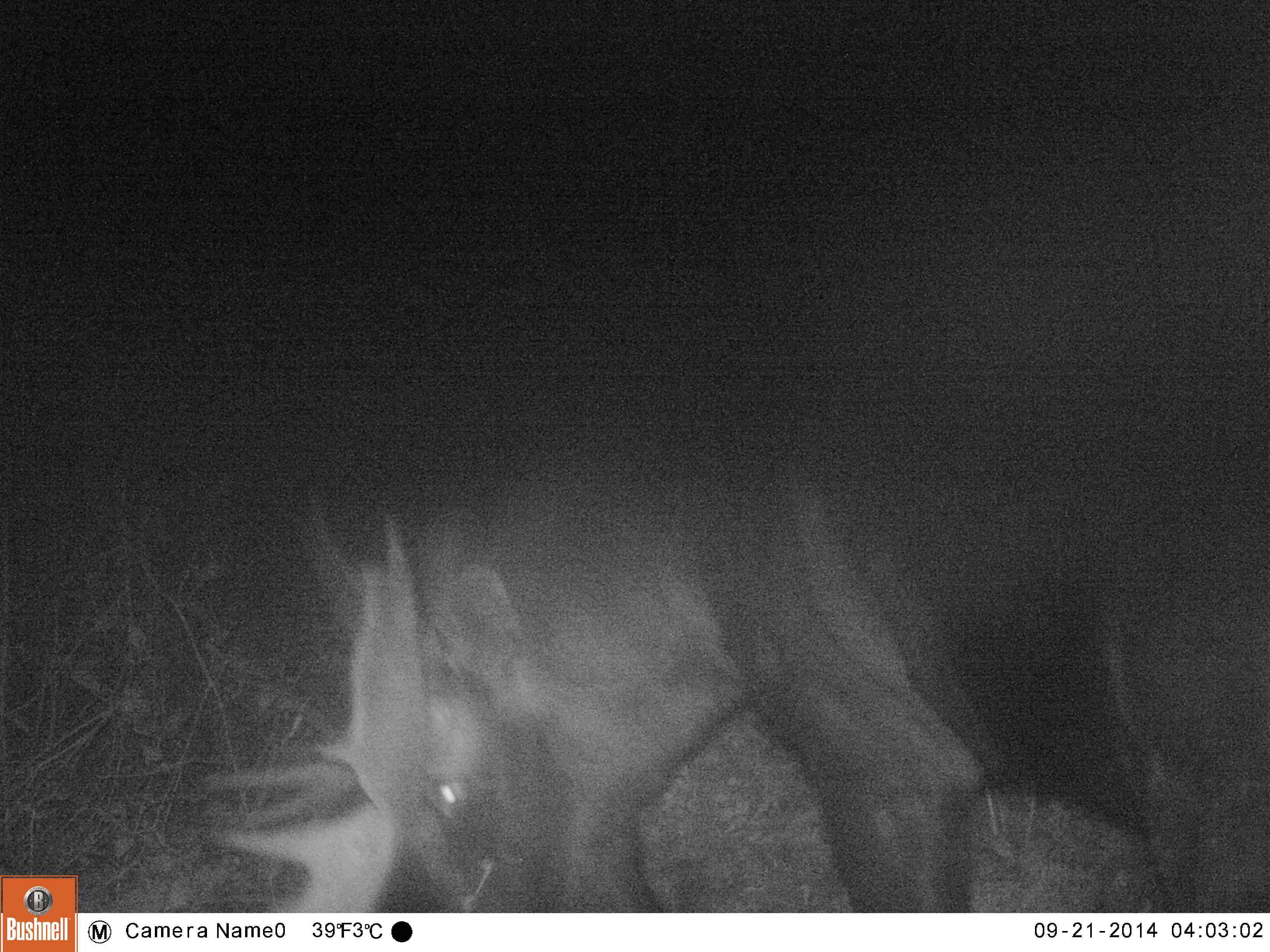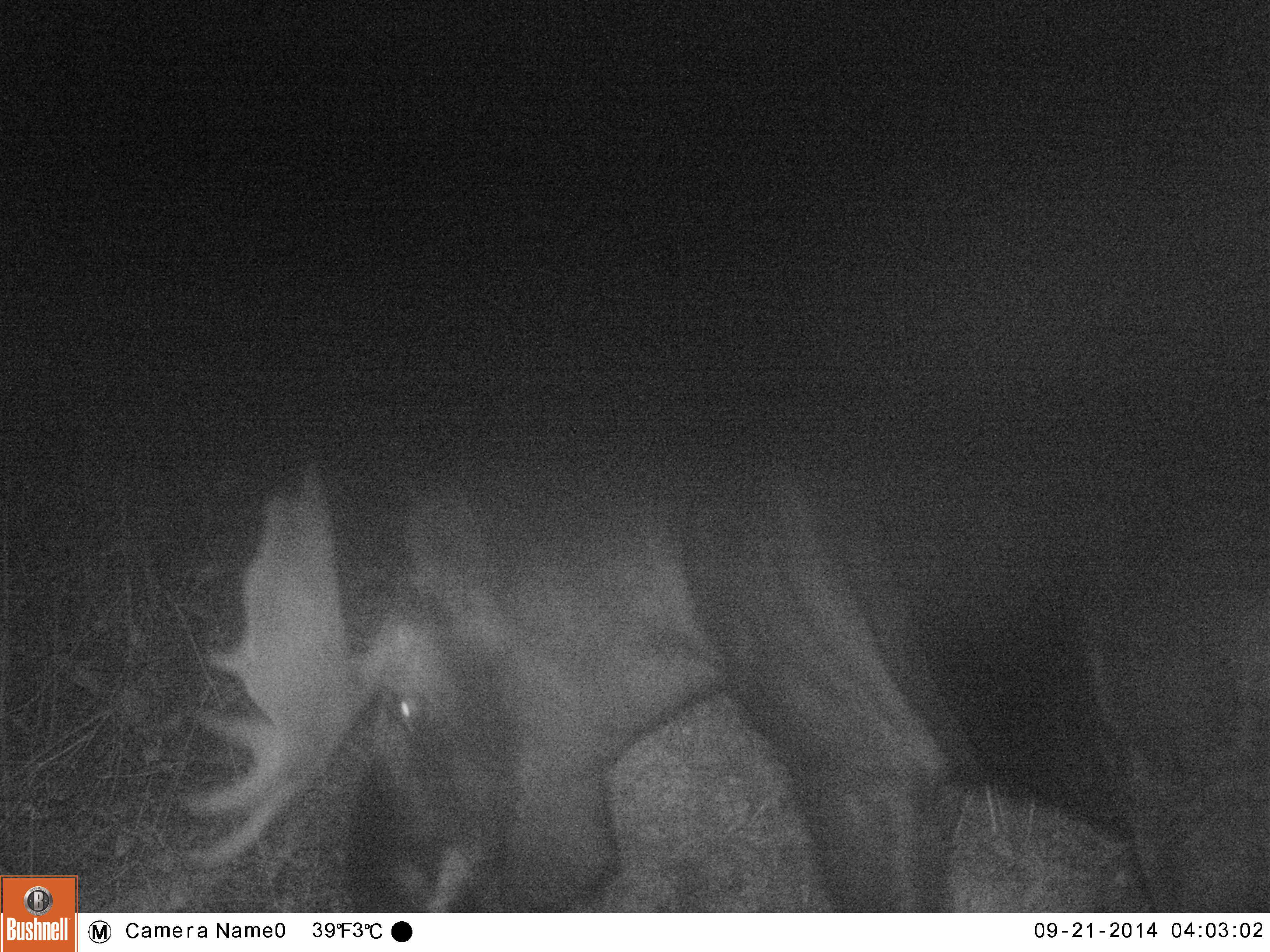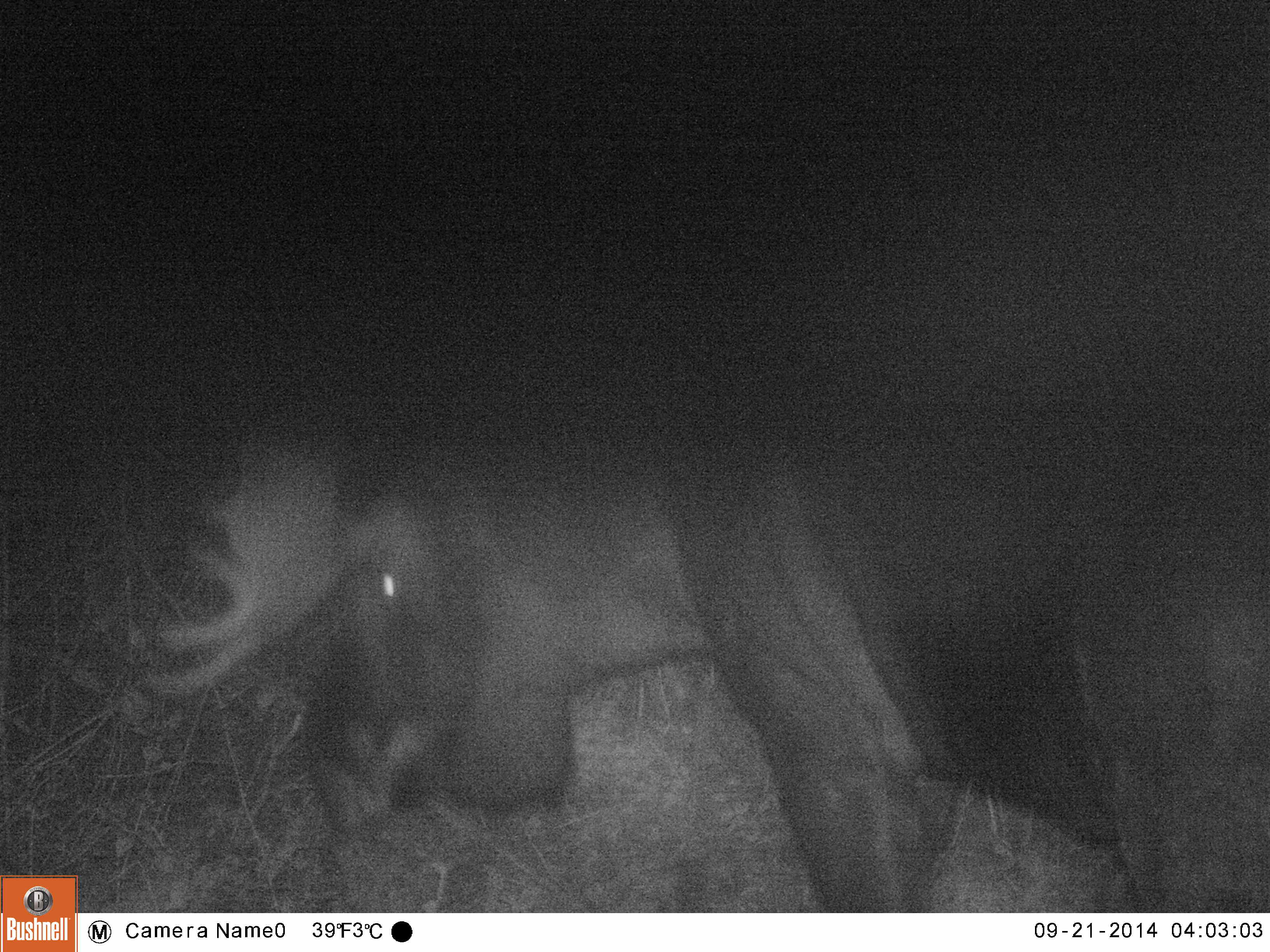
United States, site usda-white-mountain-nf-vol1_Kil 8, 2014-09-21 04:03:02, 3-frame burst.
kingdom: Animalia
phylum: Chordata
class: Mammalia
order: Artiodactyla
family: Cervidae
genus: Alces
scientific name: Alces alces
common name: moose